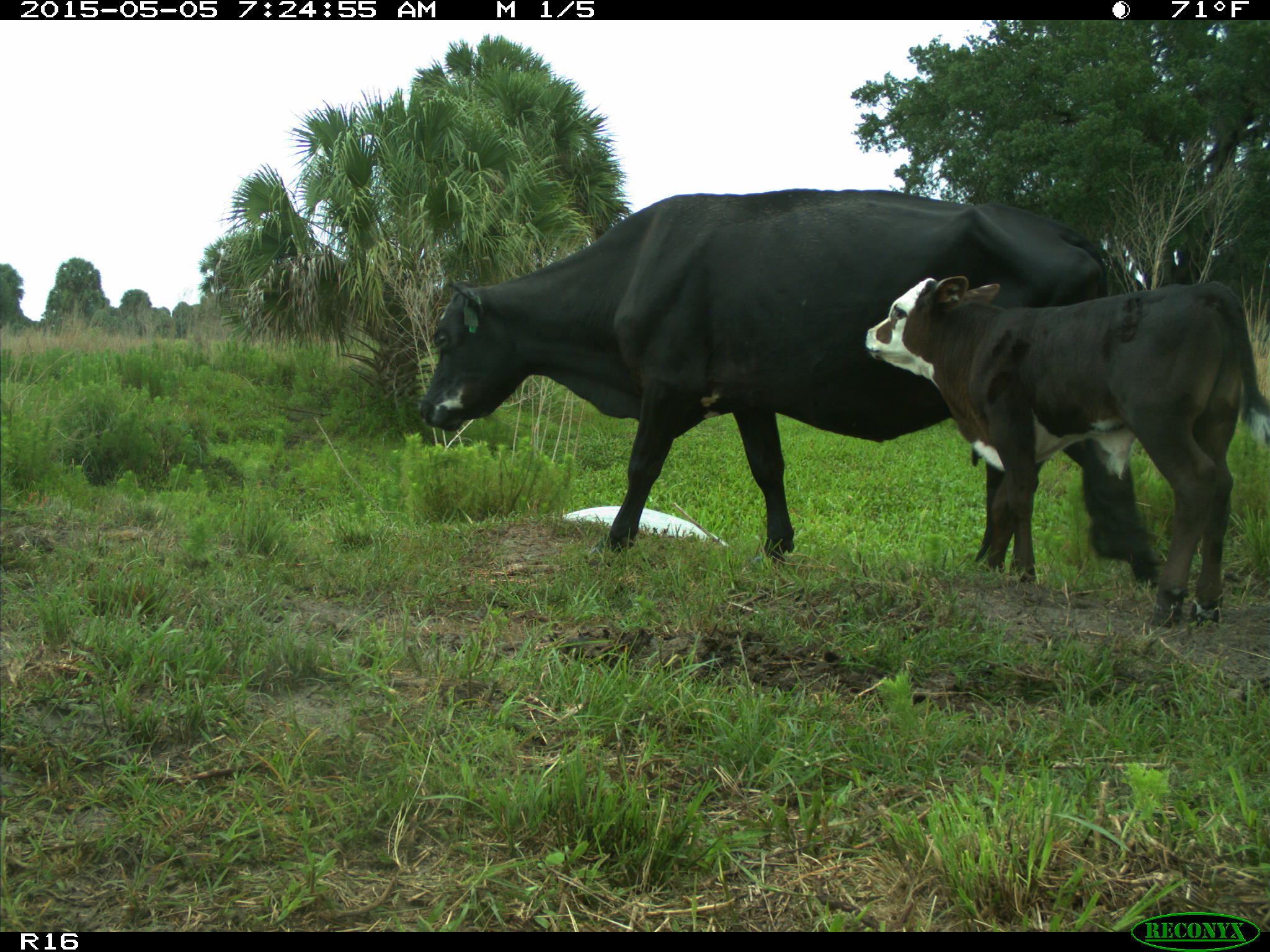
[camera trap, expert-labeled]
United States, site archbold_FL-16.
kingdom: Animalia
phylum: Chordata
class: Mammalia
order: Artiodactyla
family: Bovidae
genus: Bos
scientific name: Bos taurus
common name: domestic cow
Bos taurus (domestic cow).